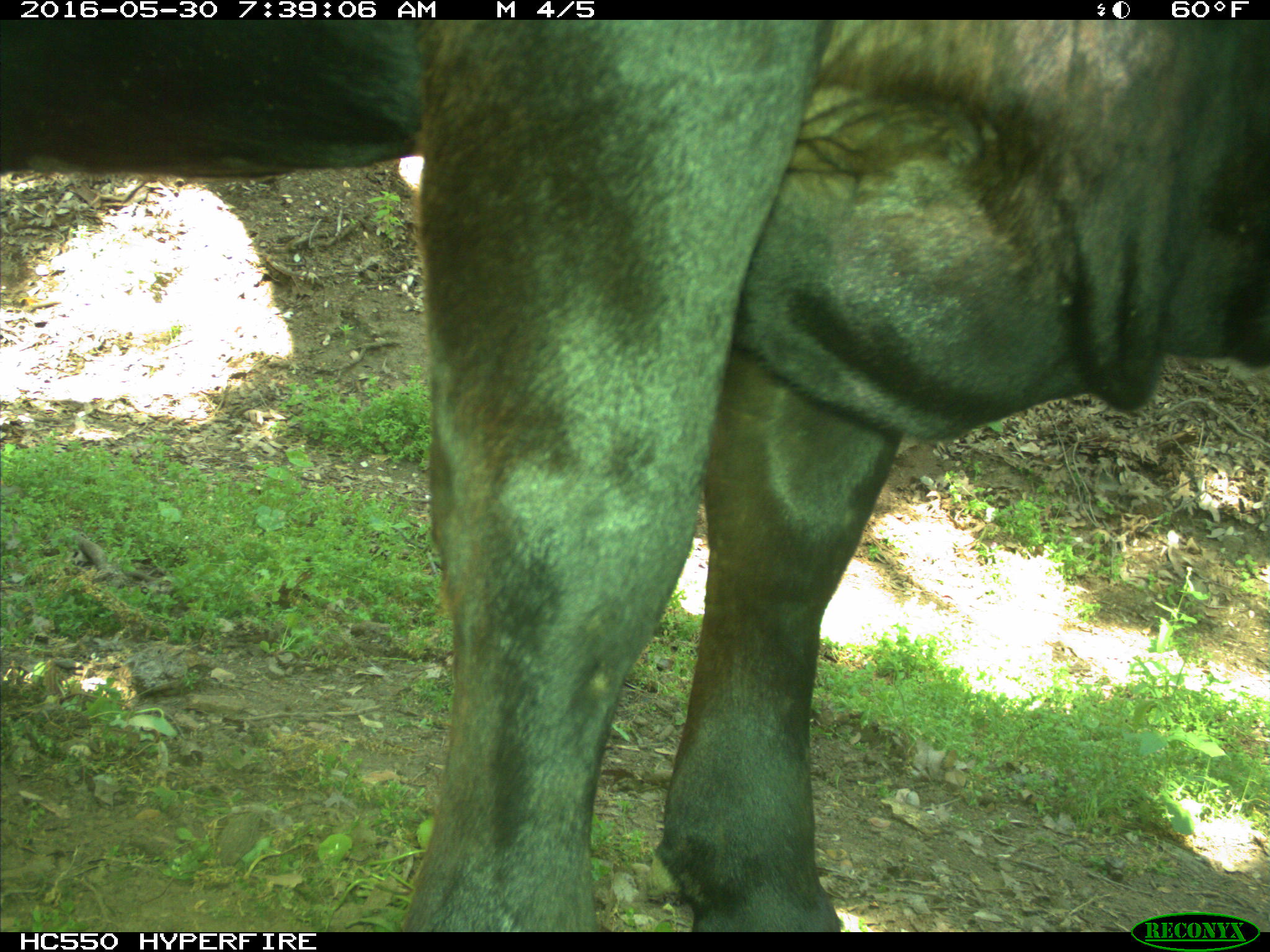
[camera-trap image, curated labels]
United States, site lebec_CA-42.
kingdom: Animalia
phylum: Chordata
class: Mammalia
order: Artiodactyla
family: Bovidae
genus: Bos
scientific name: Bos taurus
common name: domestic cow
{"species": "Bos taurus (domestic cow)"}